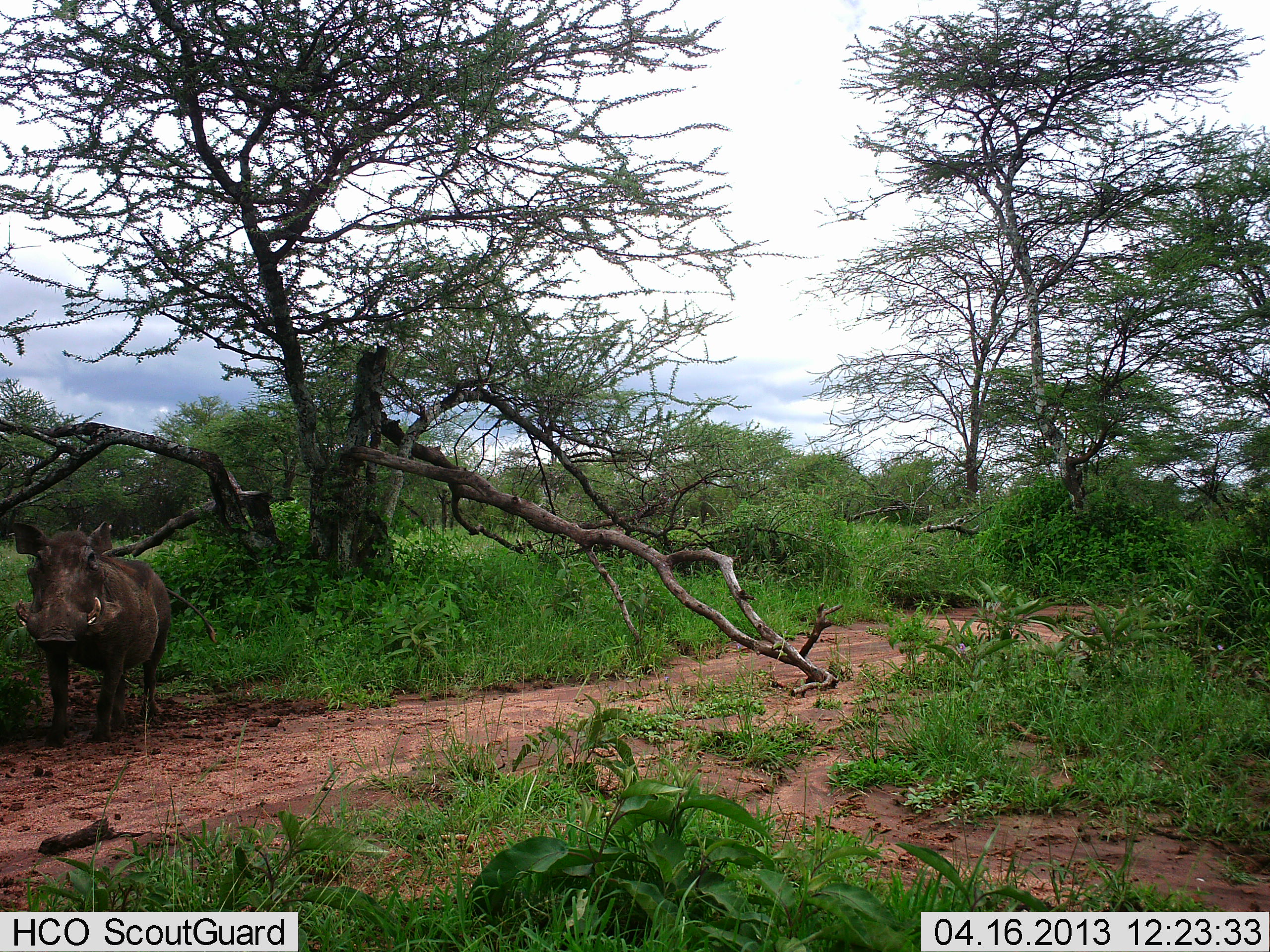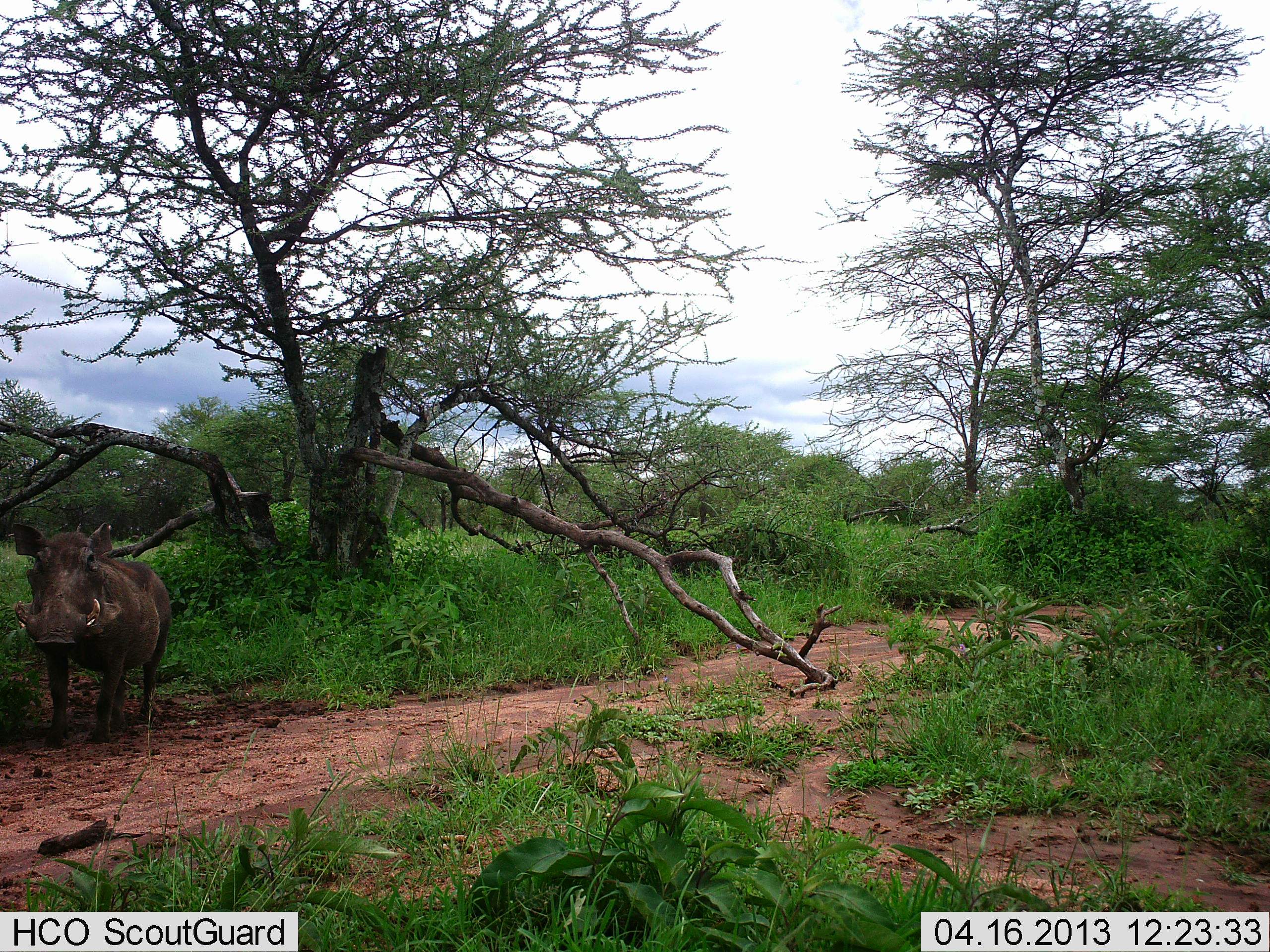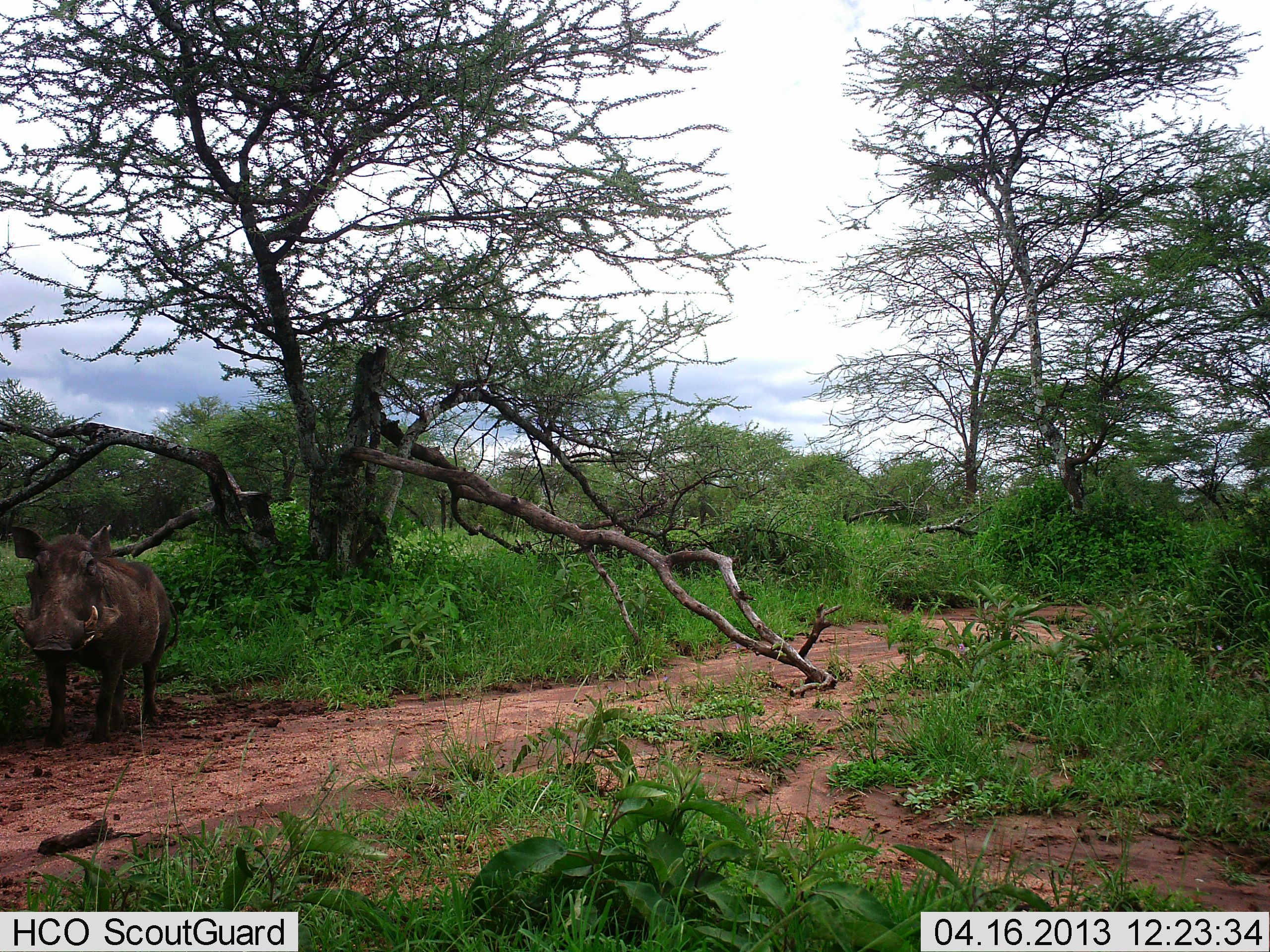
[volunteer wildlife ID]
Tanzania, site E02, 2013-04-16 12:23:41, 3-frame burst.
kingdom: Animalia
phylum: Chordata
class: Mammalia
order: Artiodactyla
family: Suidae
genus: Phacochoerus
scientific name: Phacochoerus africanus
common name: warthog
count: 1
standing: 100%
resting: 0%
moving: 0%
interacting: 0%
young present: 0%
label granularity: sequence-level